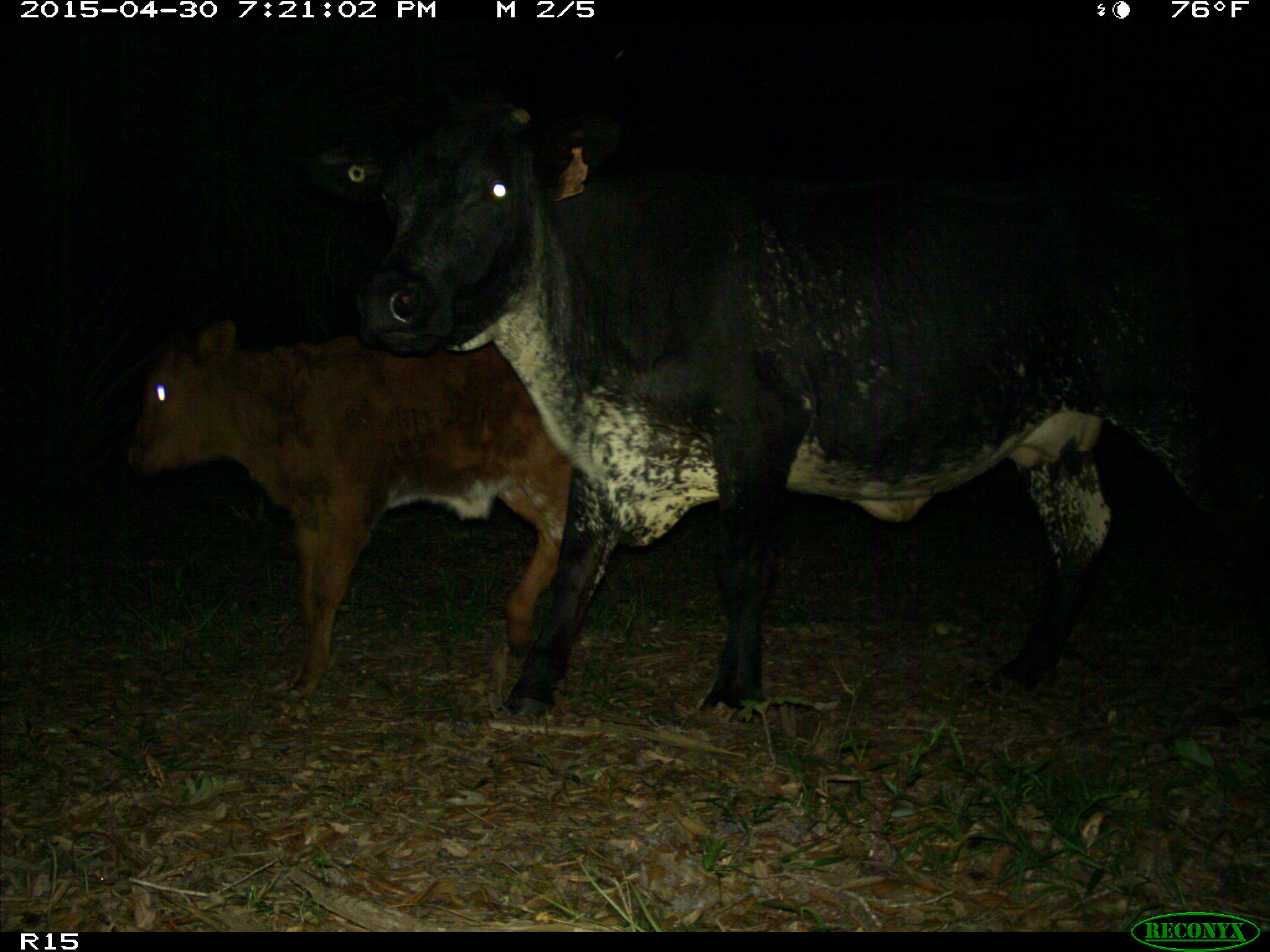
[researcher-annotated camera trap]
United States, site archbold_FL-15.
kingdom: Animalia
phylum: Chordata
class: Mammalia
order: Artiodactyla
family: Bovidae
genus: Bos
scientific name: Bos taurus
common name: domestic cow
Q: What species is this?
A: Bos taurus (domestic cow).